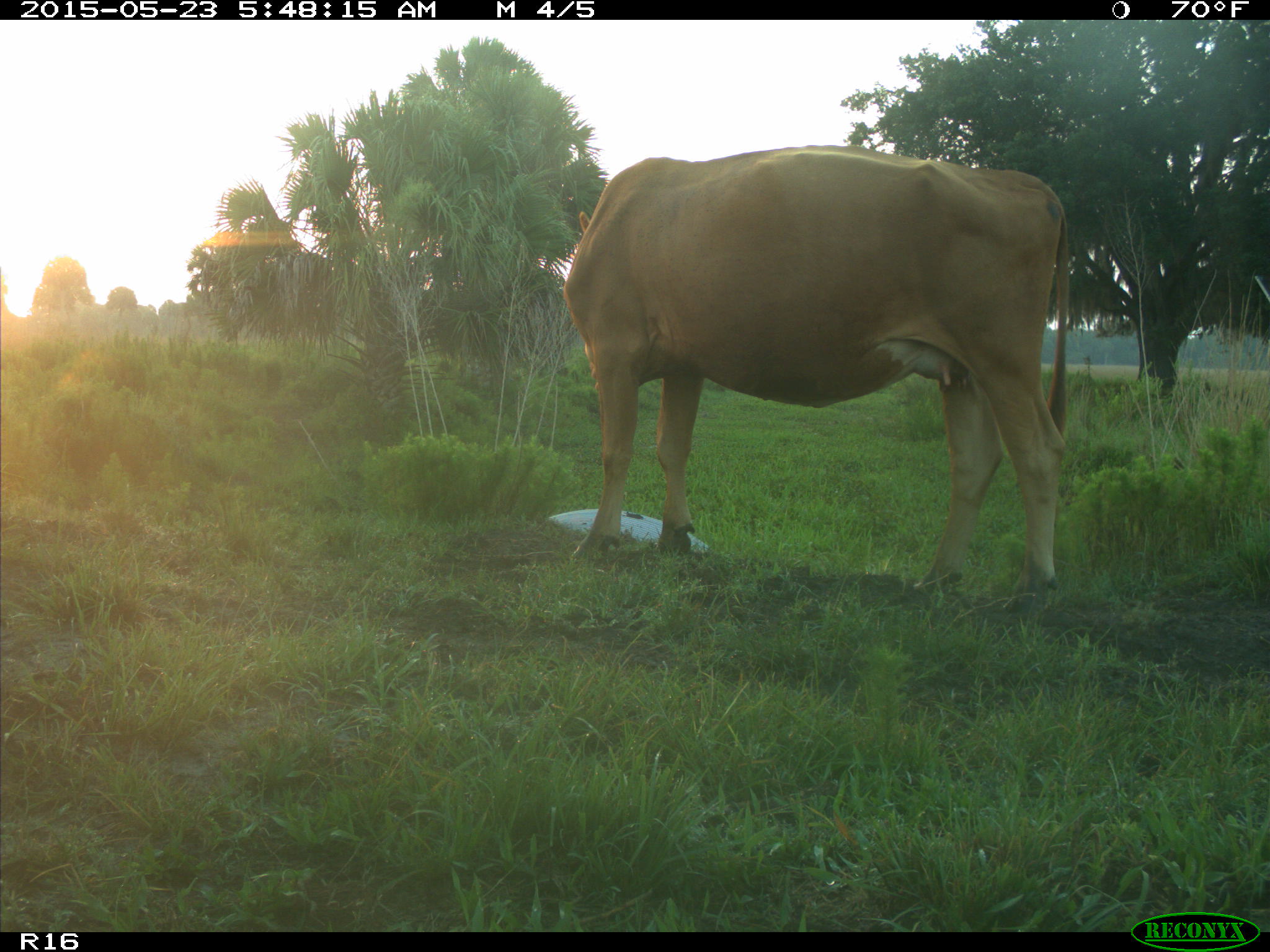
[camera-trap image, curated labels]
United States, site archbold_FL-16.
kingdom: Animalia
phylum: Chordata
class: Mammalia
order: Artiodactyla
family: Bovidae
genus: Bos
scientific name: Bos taurus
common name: domestic cow